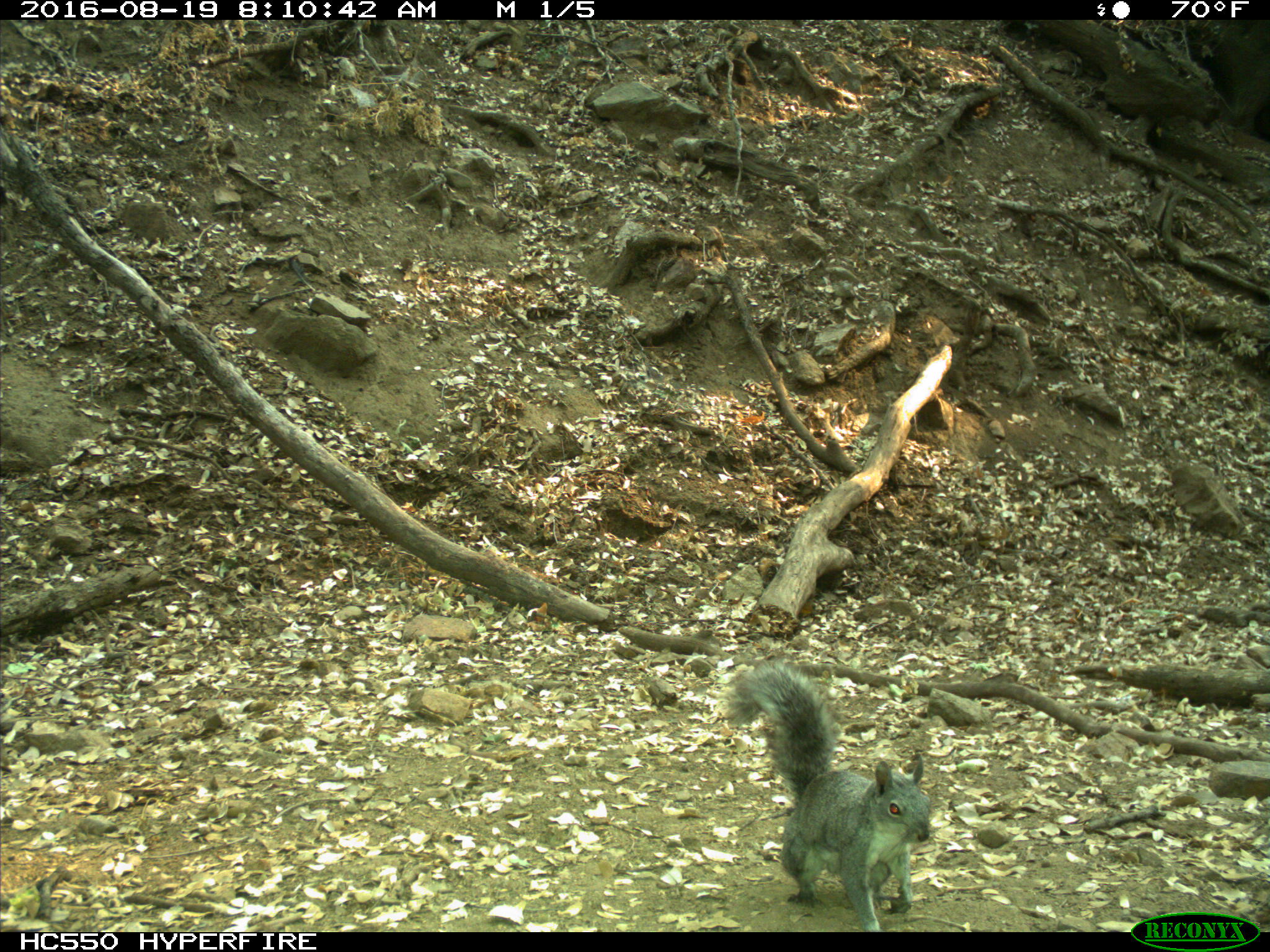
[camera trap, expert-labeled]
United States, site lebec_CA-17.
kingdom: Animalia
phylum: Chordata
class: Mammalia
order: Rodentia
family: Sciuridae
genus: Sciurus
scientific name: Sciurus carolinensis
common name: eastern gray squirrel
Sciurus carolinensis (eastern gray squirrel).